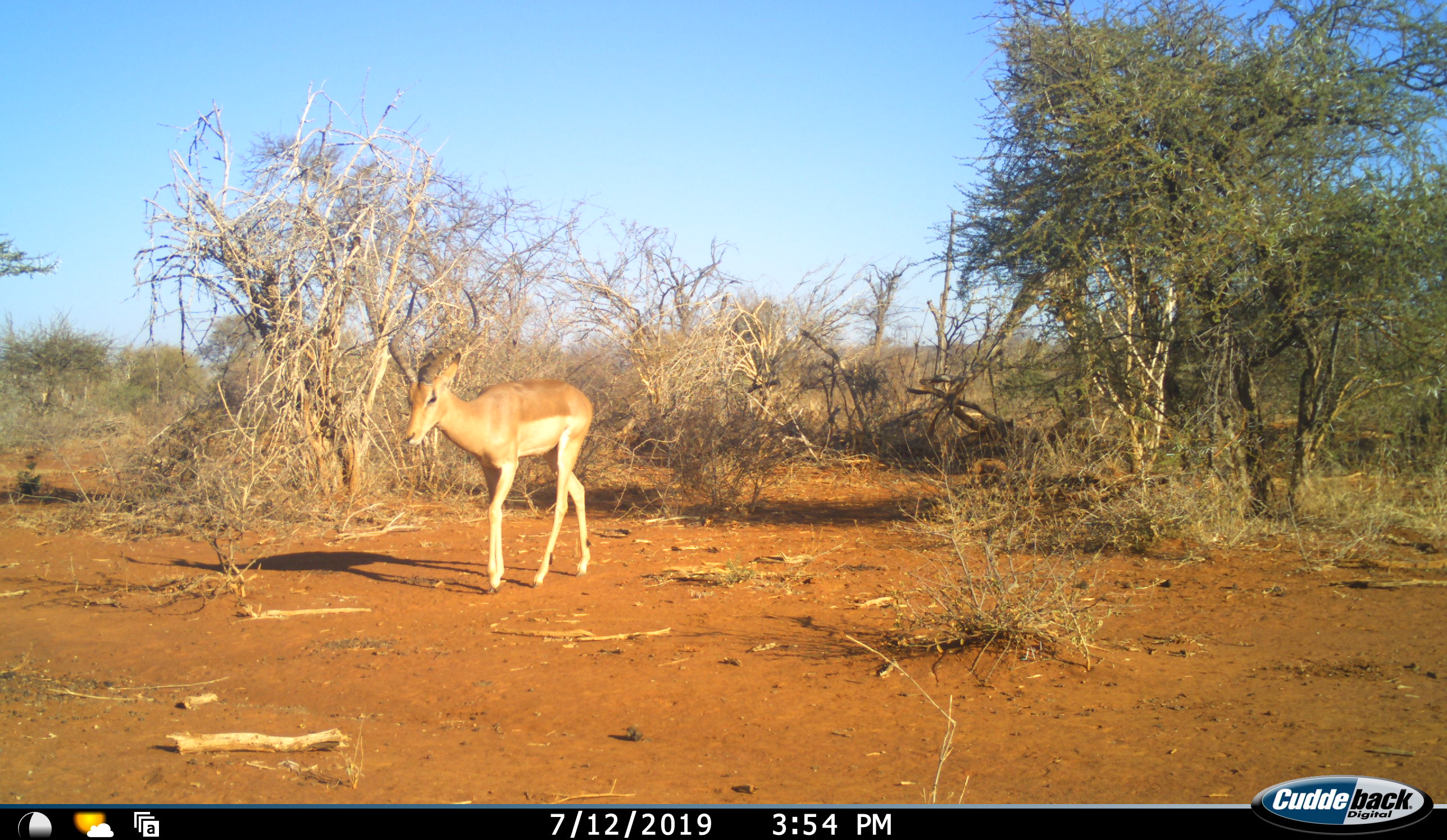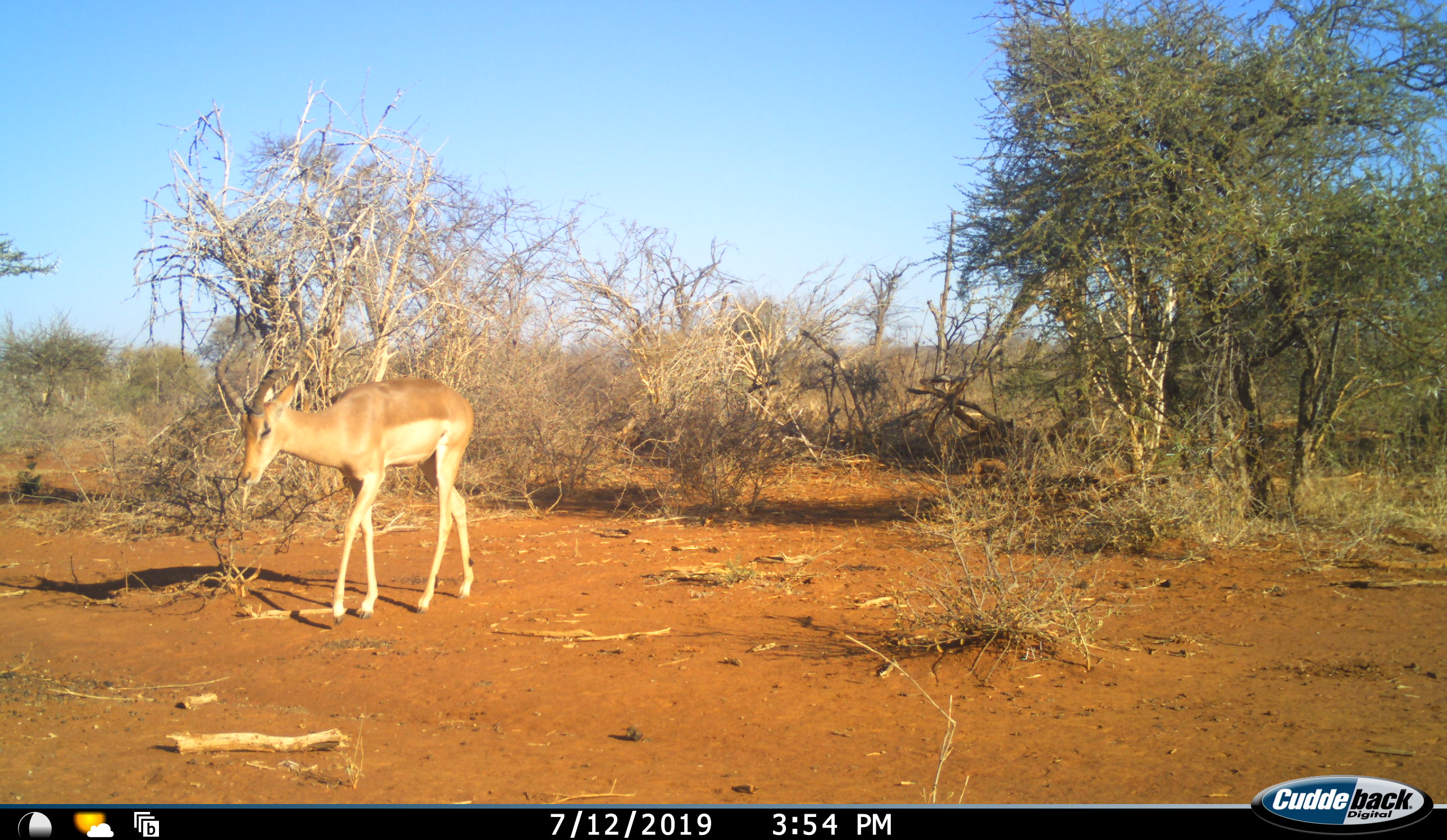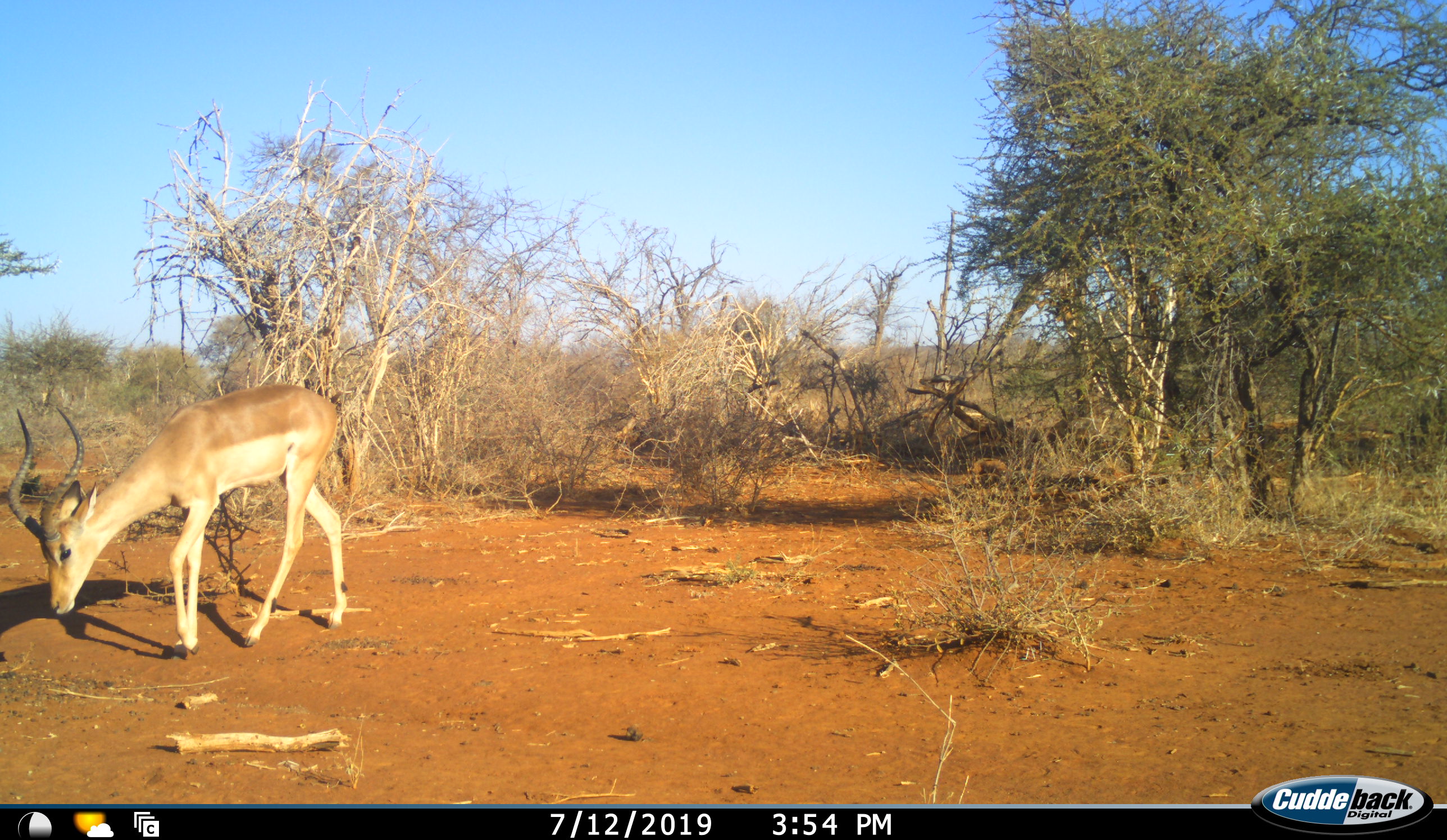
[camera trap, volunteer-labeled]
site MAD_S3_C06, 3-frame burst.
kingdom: Animalia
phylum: Chordata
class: Mammalia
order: Artiodactyla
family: Bovidae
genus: Aepyceros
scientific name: Aepyceros melampus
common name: impala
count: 1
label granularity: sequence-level